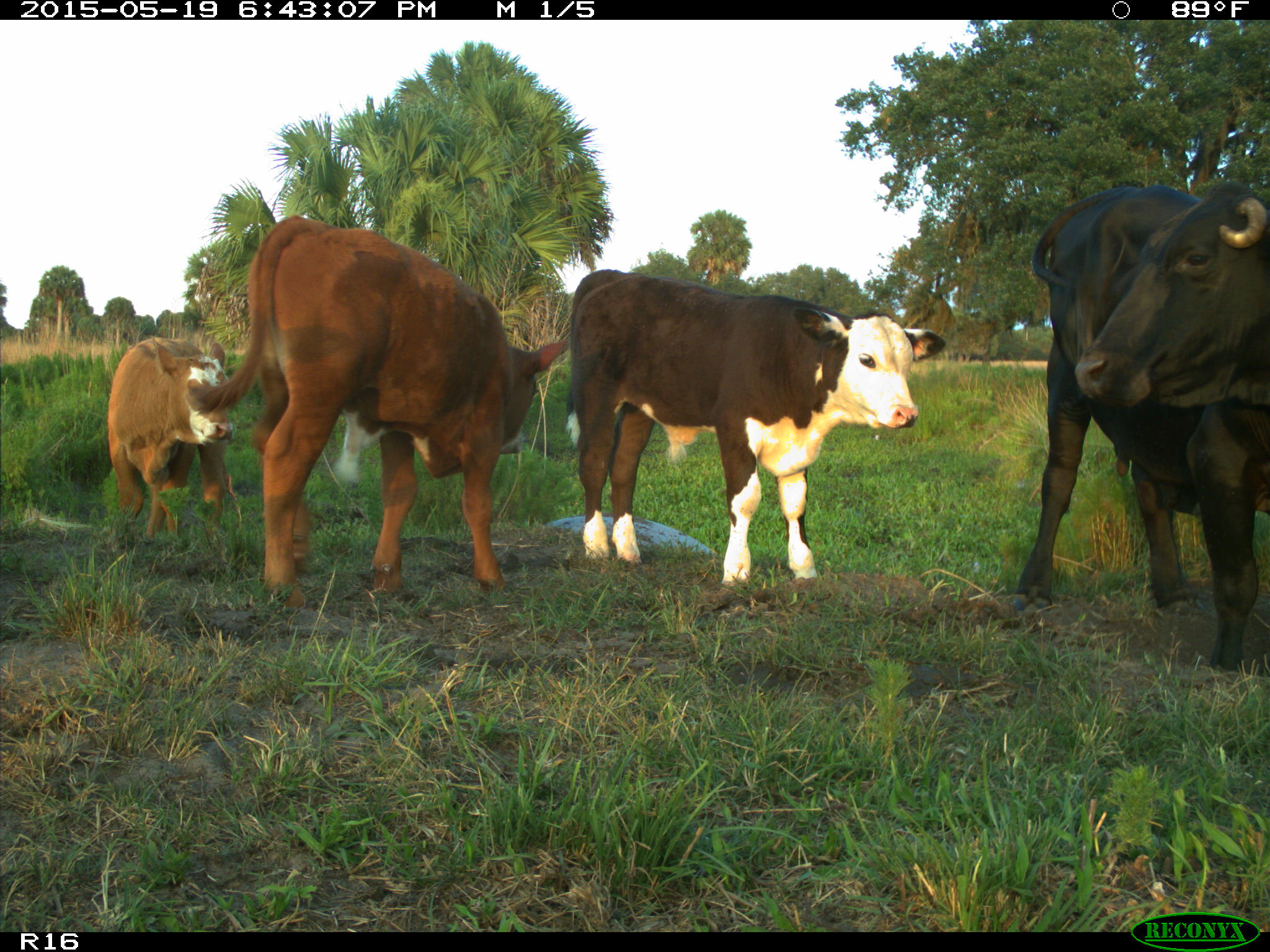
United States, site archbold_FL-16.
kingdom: Animalia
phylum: Chordata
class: Mammalia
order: Artiodactyla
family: Bovidae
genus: Bos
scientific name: Bos taurus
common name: domestic cow